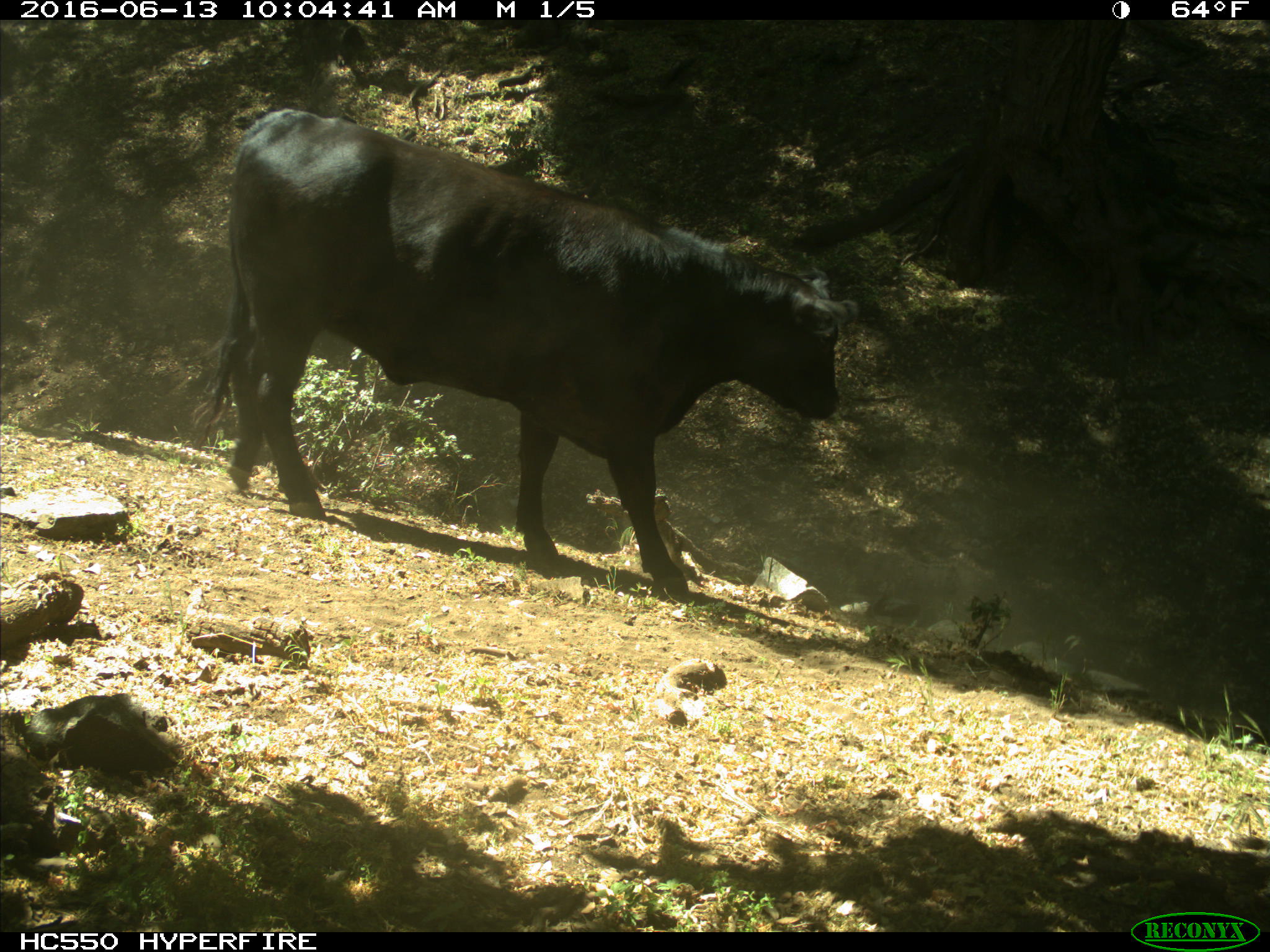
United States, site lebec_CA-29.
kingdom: Animalia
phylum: Chordata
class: Mammalia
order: Artiodactyla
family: Bovidae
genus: Bos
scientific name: Bos taurus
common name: domestic cow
Bos taurus (domestic cow).